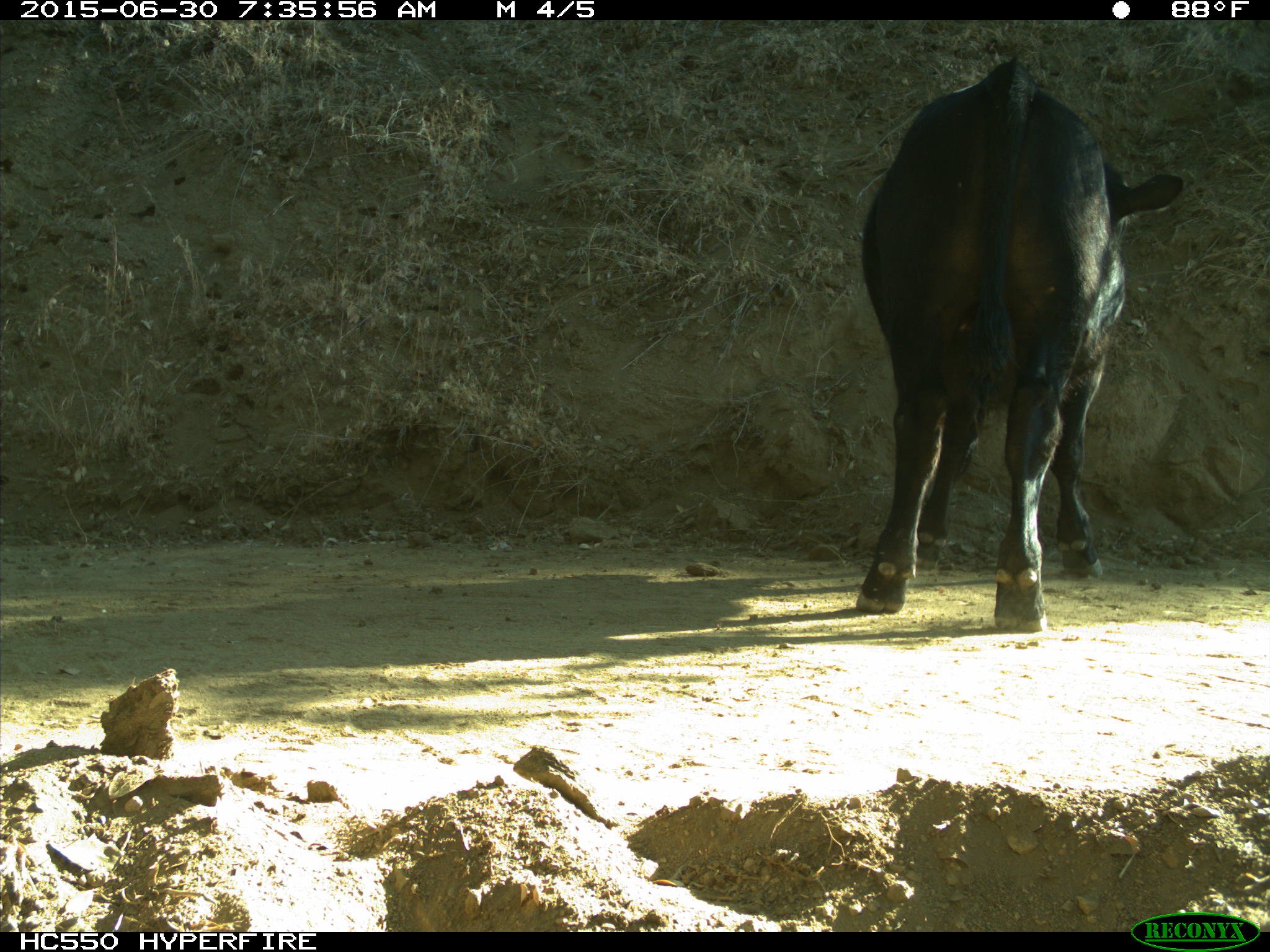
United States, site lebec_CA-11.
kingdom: Animalia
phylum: Chordata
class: Mammalia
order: Artiodactyla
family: Bovidae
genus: Bos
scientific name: Bos taurus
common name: domestic cow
Bos taurus (domestic cow).